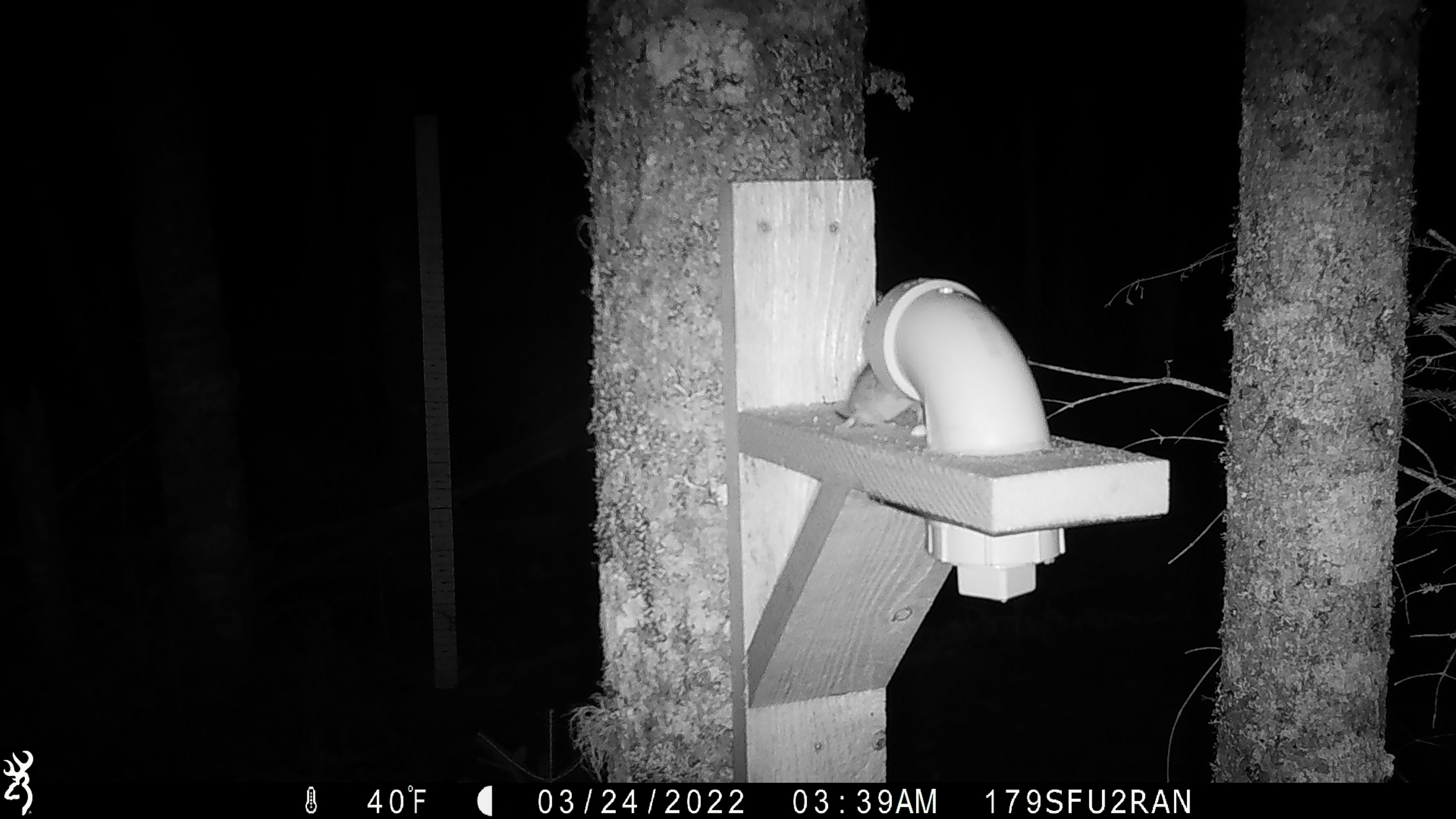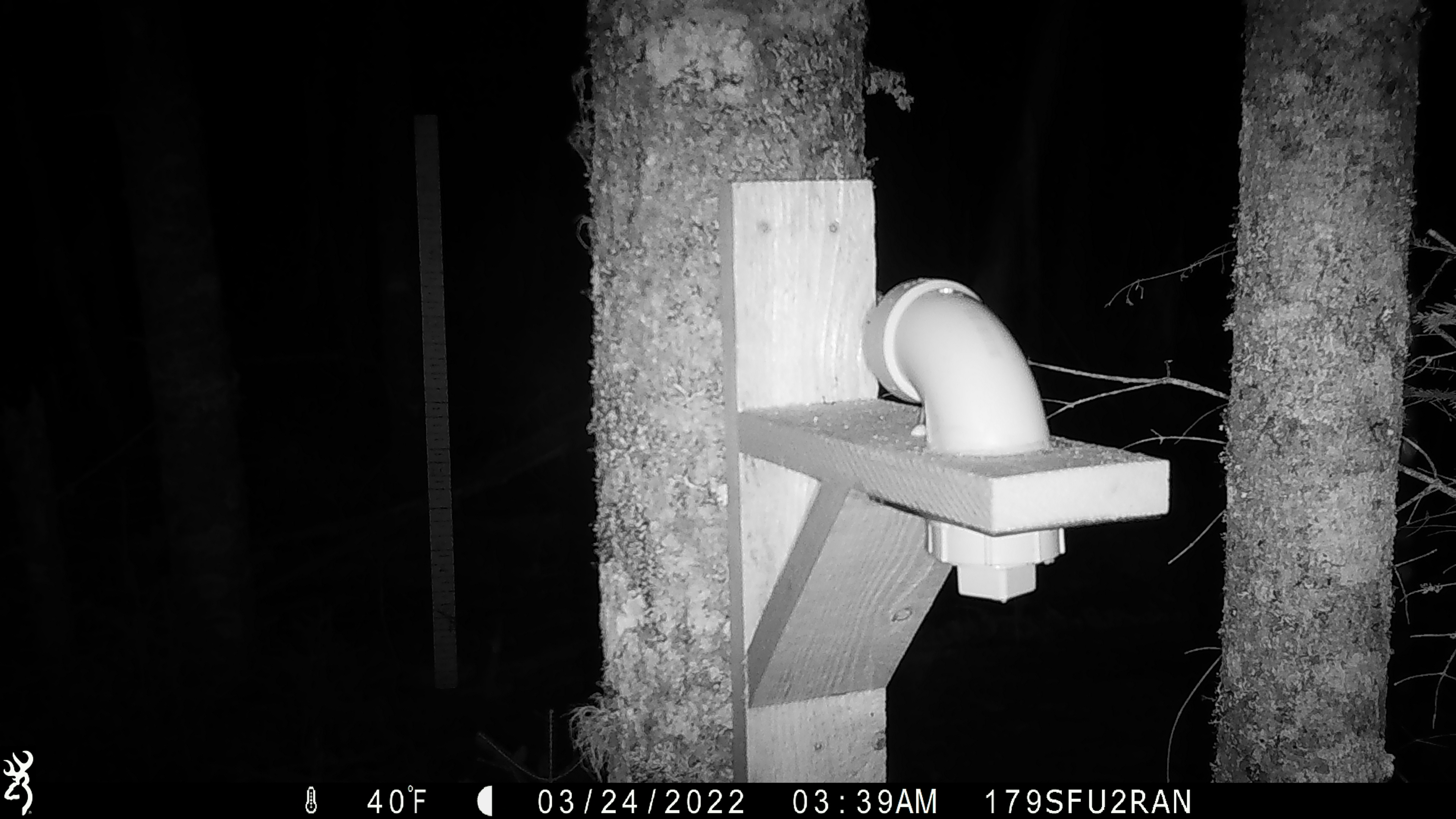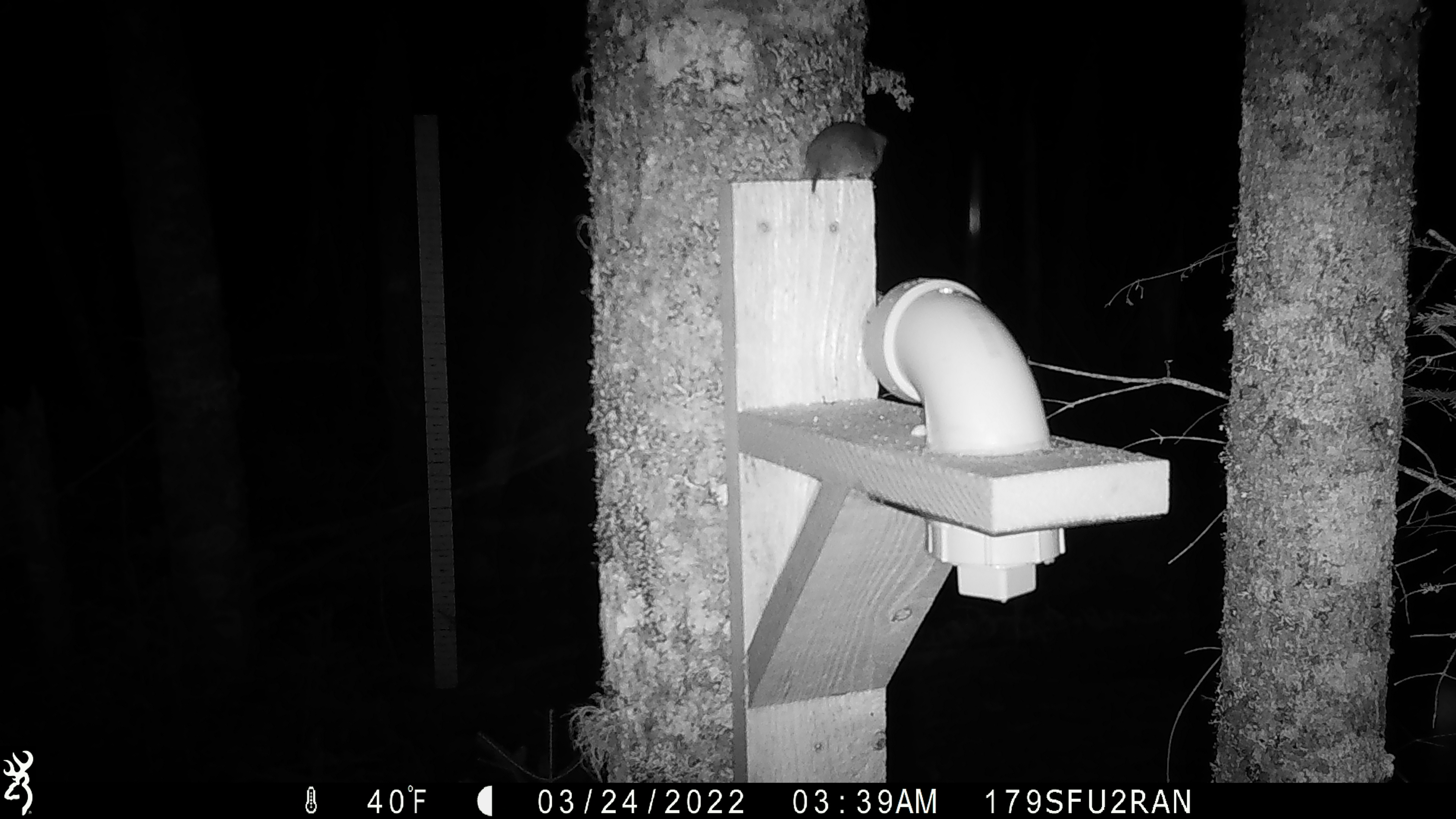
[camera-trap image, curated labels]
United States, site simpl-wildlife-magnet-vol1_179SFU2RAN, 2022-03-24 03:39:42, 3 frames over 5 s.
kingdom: Animalia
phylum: Chordata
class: Mammalia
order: Rodentia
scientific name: Rodentia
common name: mouse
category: mouse sp.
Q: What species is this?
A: Mouse sp. (mouse) (Rodentia).